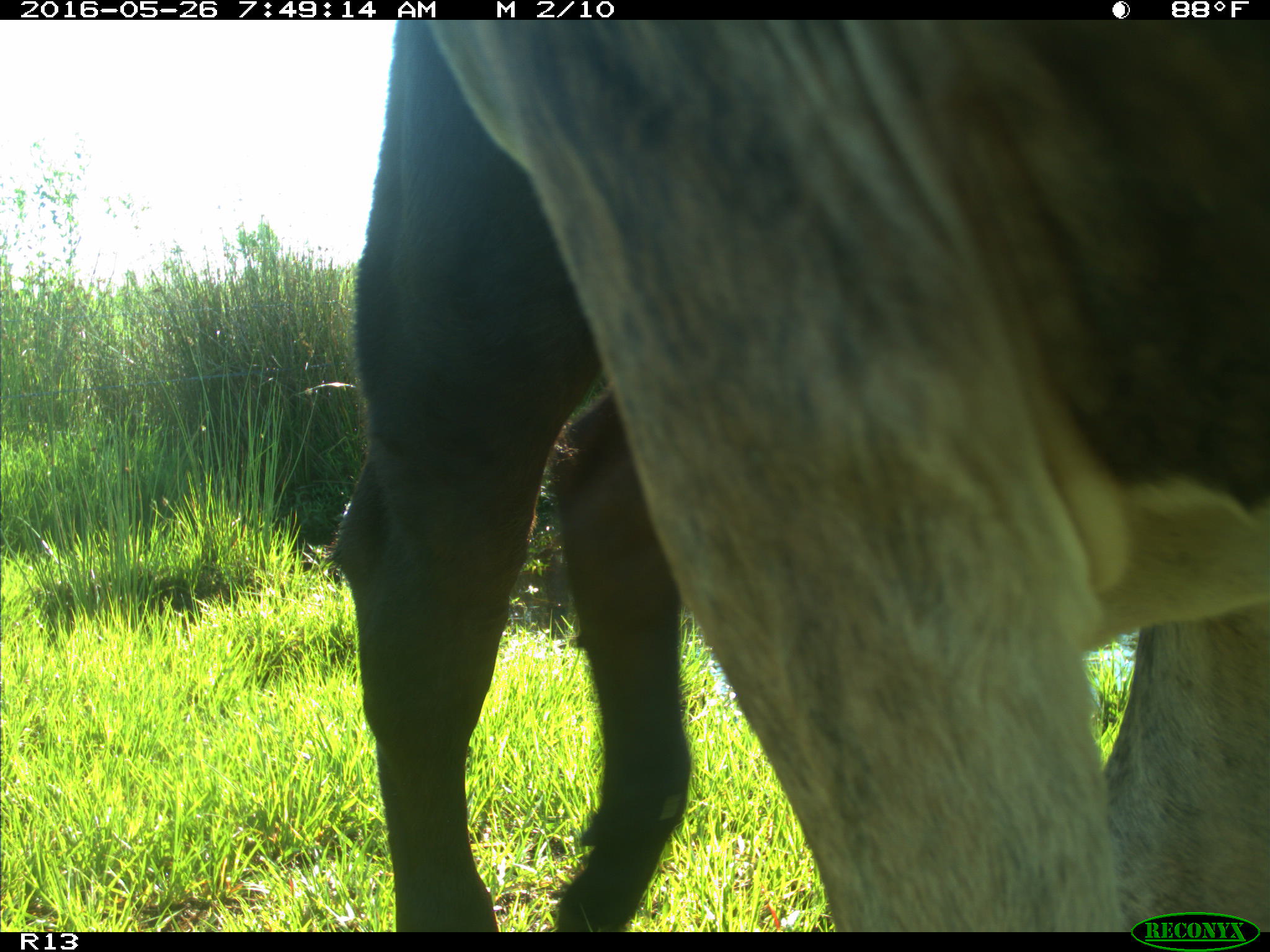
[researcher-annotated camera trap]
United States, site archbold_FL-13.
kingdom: Animalia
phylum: Chordata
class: Mammalia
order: Artiodactyla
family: Bovidae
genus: Bos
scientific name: Bos taurus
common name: domestic cow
Bos taurus (domestic cow).